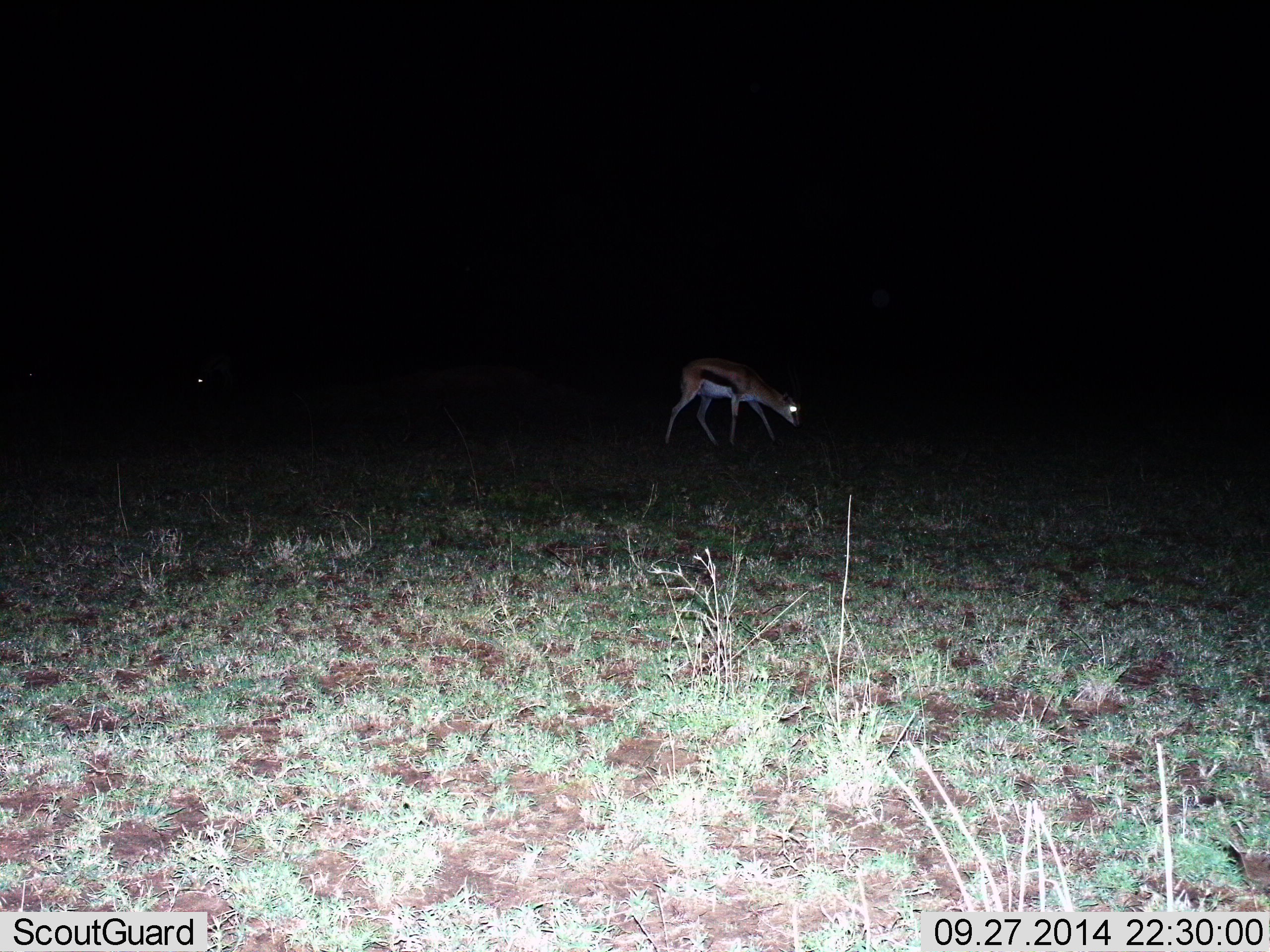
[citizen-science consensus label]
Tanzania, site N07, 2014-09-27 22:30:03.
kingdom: Animalia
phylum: Chordata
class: Mammalia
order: Artiodactyla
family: Bovidae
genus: Eudorcas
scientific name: Eudorcas thomsonii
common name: thomson's gazelle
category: gazellethomsons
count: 2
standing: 0%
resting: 0%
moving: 40%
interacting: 0%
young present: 10%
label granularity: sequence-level